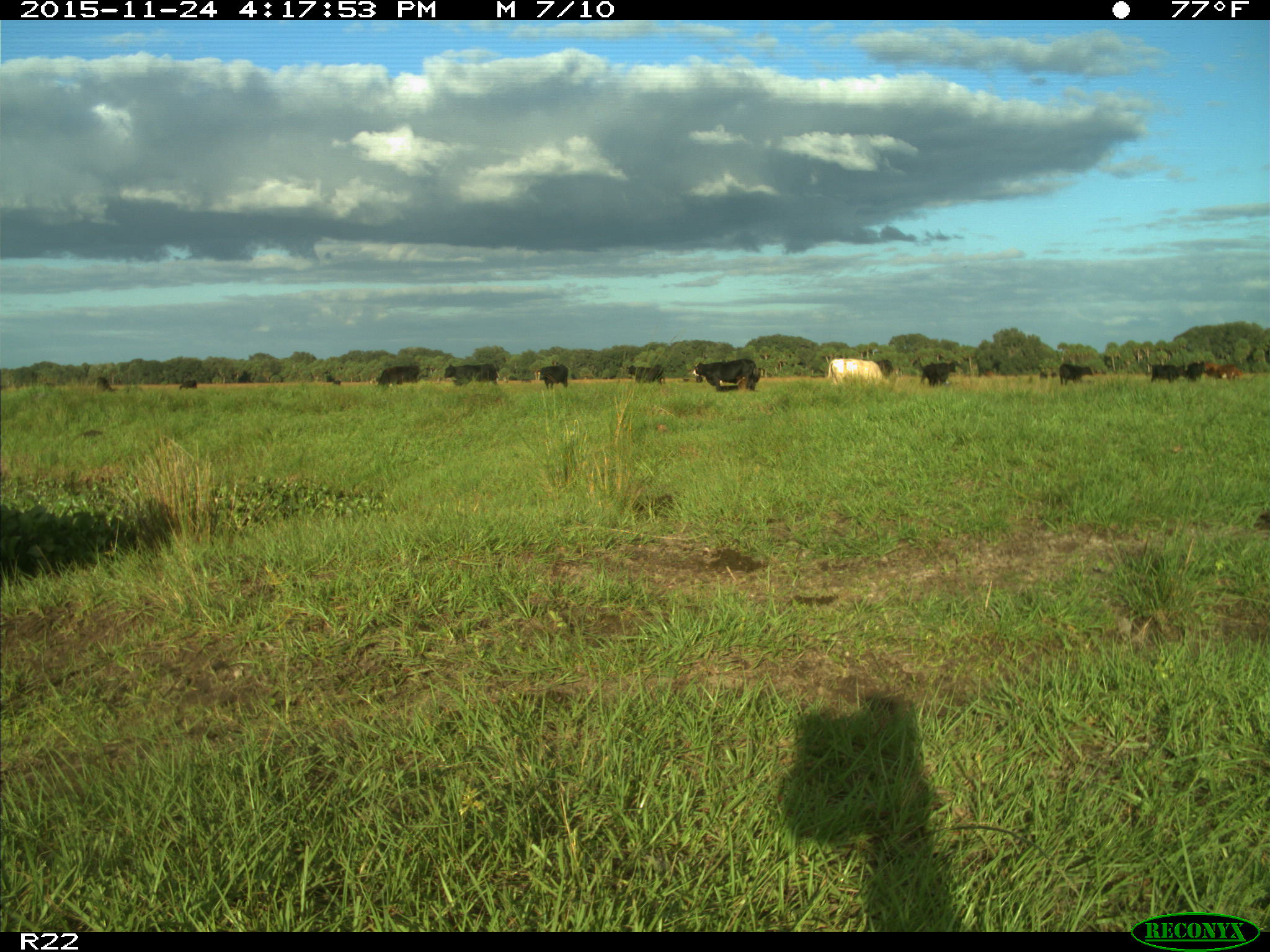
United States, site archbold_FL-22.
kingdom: Animalia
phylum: Chordata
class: Mammalia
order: Artiodactyla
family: Bovidae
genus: Bos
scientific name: Bos taurus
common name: domestic cow